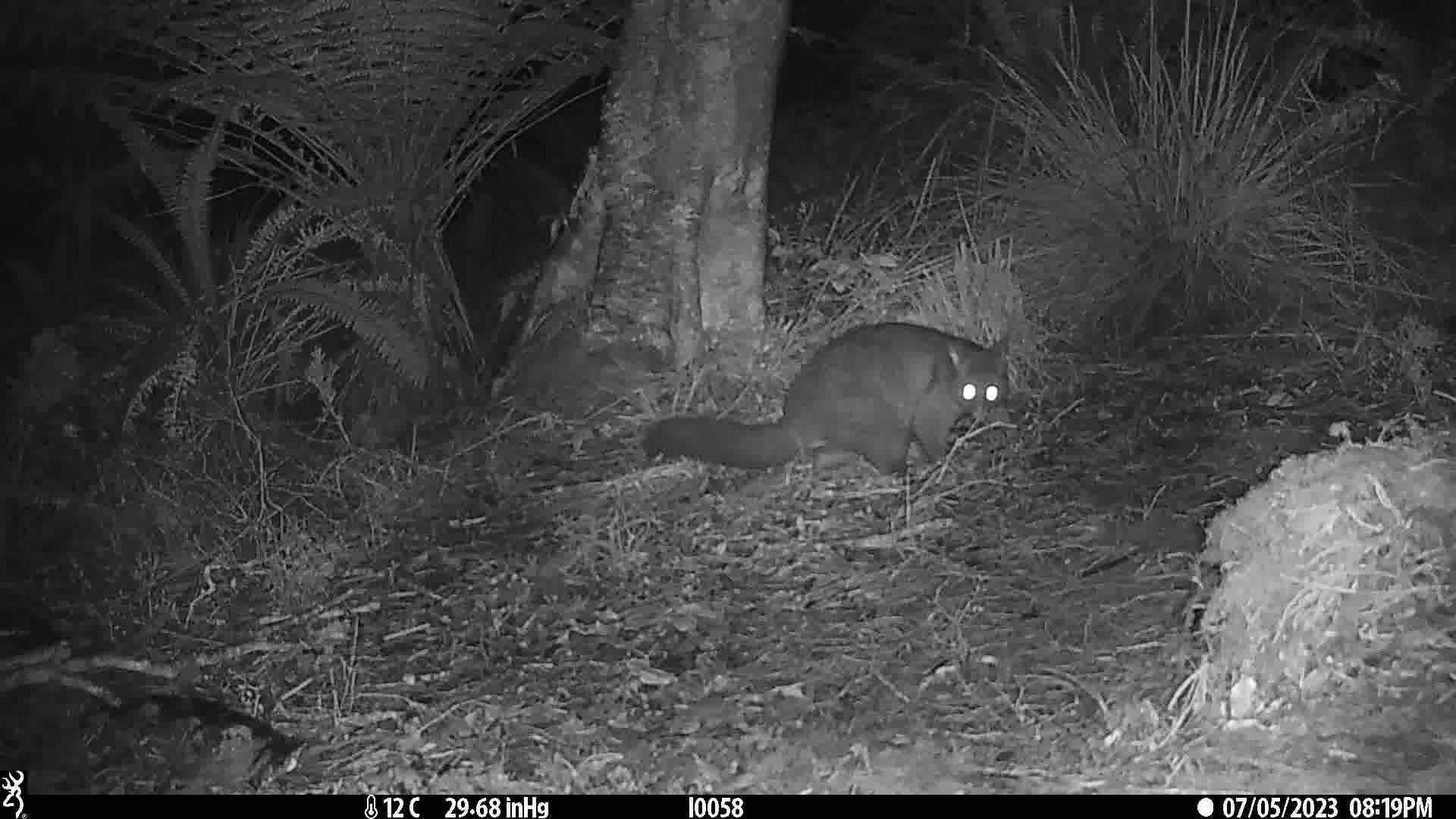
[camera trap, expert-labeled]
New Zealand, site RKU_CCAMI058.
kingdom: Animalia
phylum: Chordata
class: Mammalia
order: Diprotodontia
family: Phalangeridae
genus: Trichosurus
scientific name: Trichosurus vulpecula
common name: common brushtail possum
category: possum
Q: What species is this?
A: Possum (common brushtail possum) (Trichosurus vulpecula).